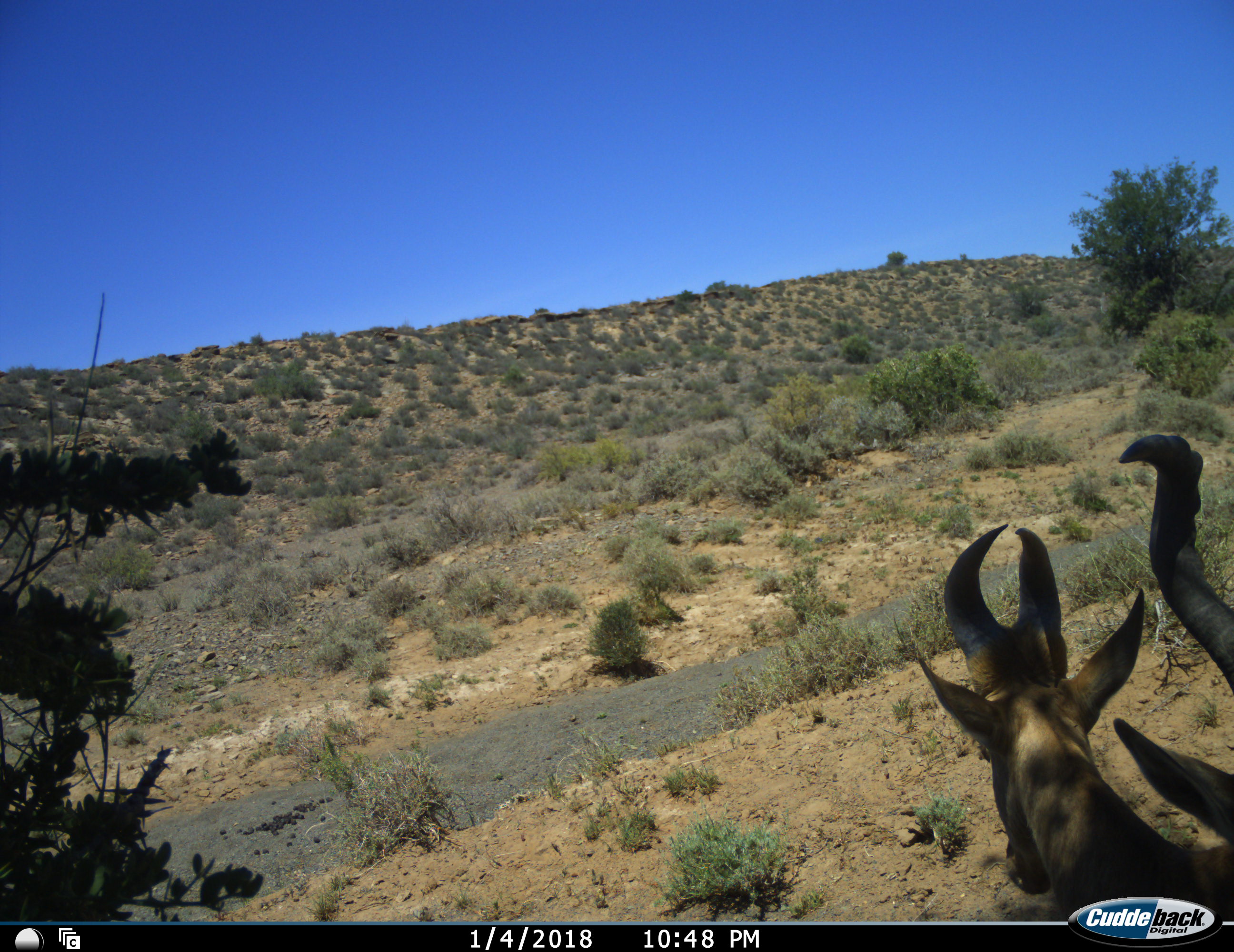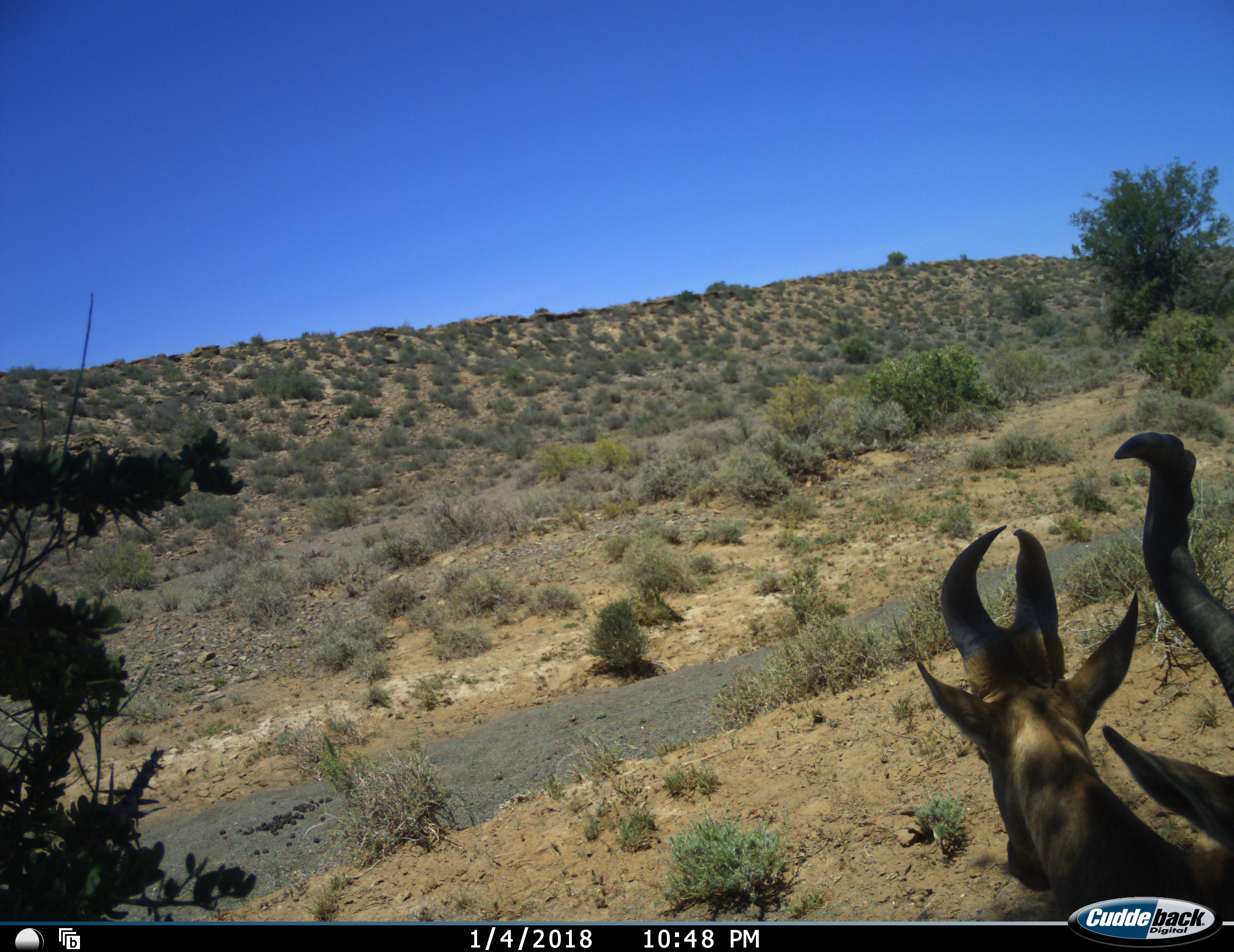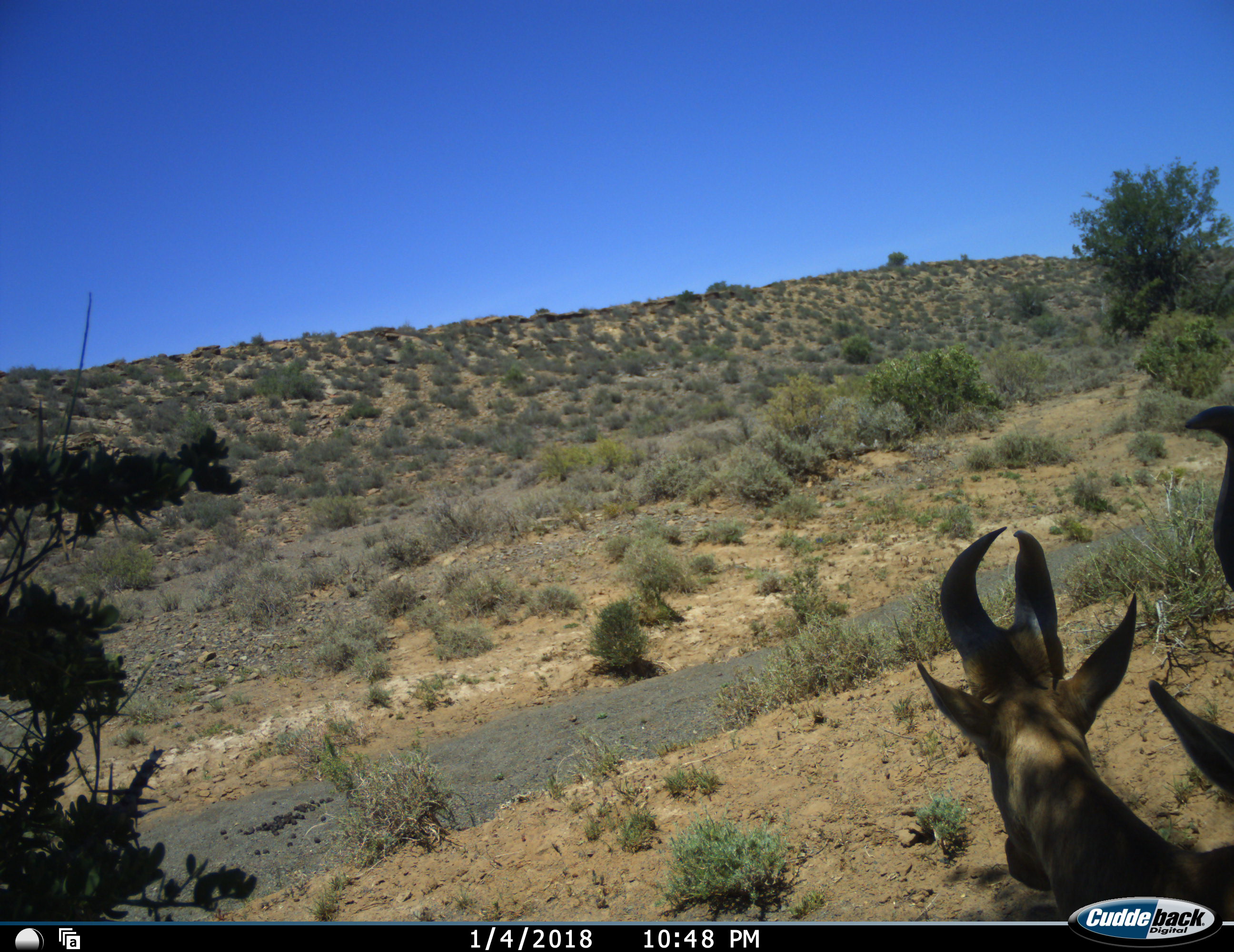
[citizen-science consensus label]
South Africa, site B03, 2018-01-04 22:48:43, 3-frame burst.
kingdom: Animalia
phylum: Chordata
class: Mammalia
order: Artiodactyla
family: Bovidae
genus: Alcelaphus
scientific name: Alcelaphus buselaphus caama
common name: red hartebeest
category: hartebeestred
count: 2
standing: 80%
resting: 20%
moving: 10%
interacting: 0%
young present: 20%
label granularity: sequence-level